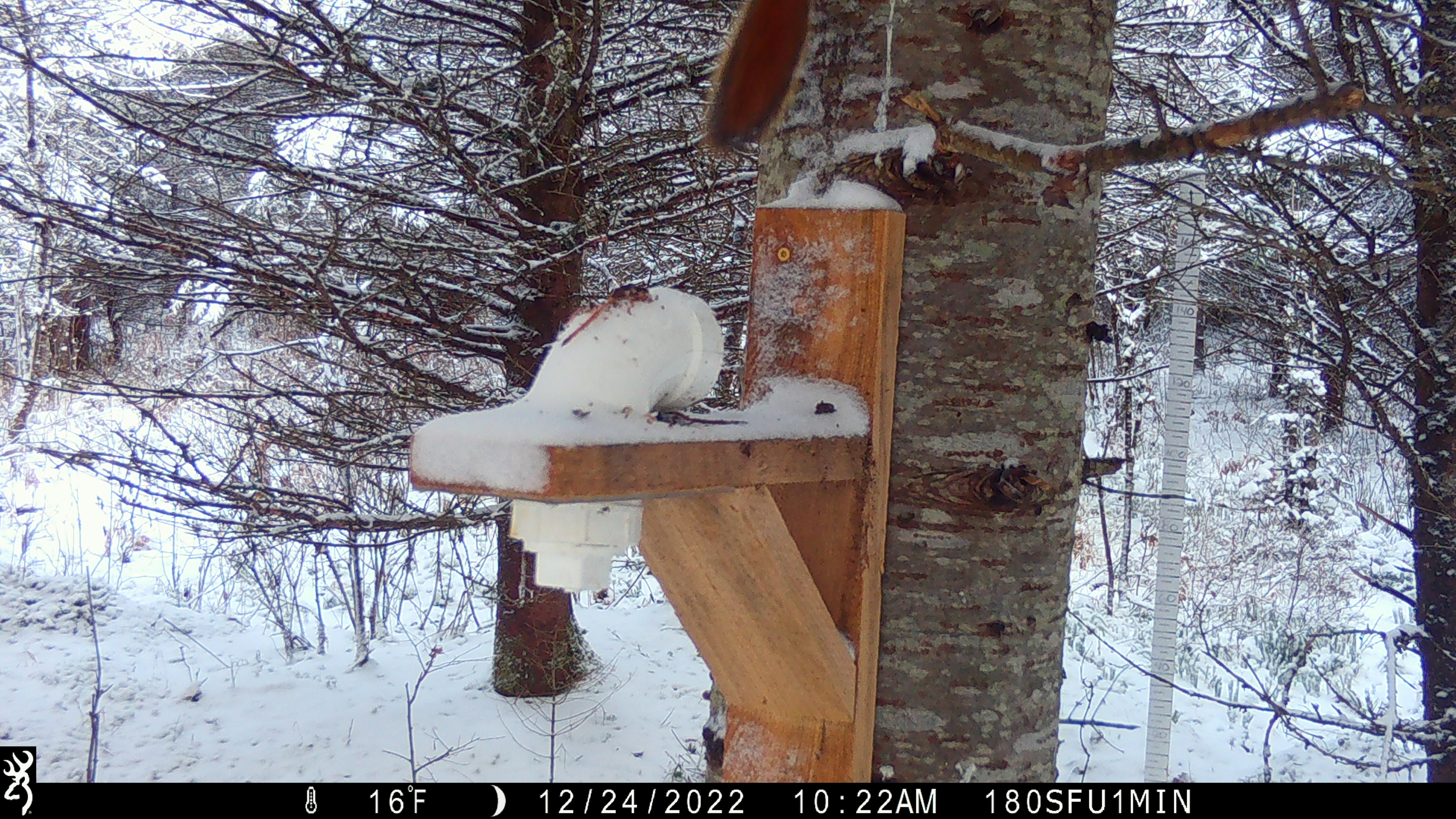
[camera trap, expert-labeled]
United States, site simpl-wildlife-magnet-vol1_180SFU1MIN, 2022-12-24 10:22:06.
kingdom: Animalia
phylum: Chordata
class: Mammalia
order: Rodentia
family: Sciuridae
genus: Tamiasciurus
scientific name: Tamiasciurus hudsonicus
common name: red squirrel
Red squirrel (Tamiasciurus hudsonicus).